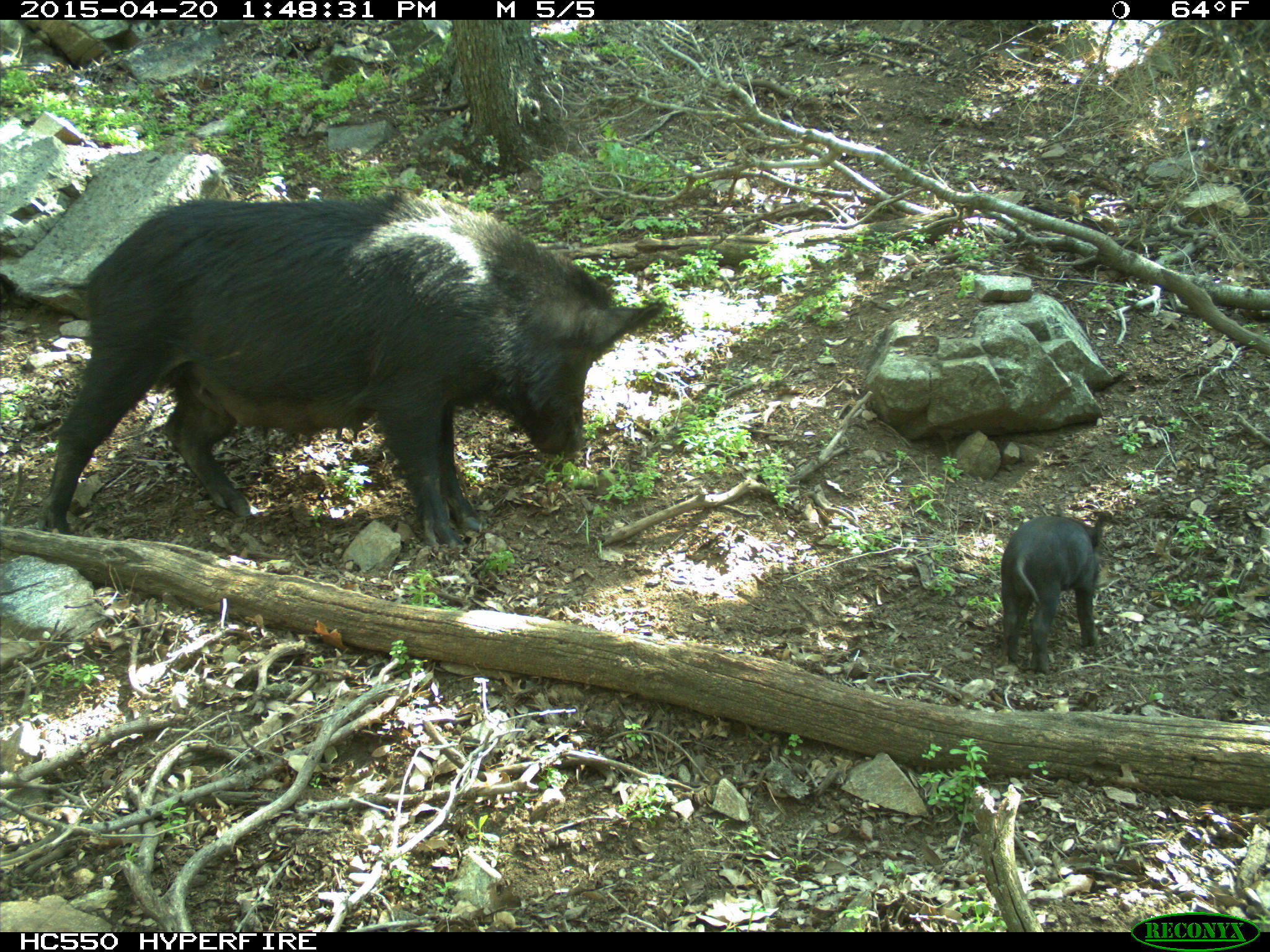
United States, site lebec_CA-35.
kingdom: Animalia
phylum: Chordata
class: Mammalia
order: Artiodactyla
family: Suidae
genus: Sus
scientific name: Sus scrofa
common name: wild boar